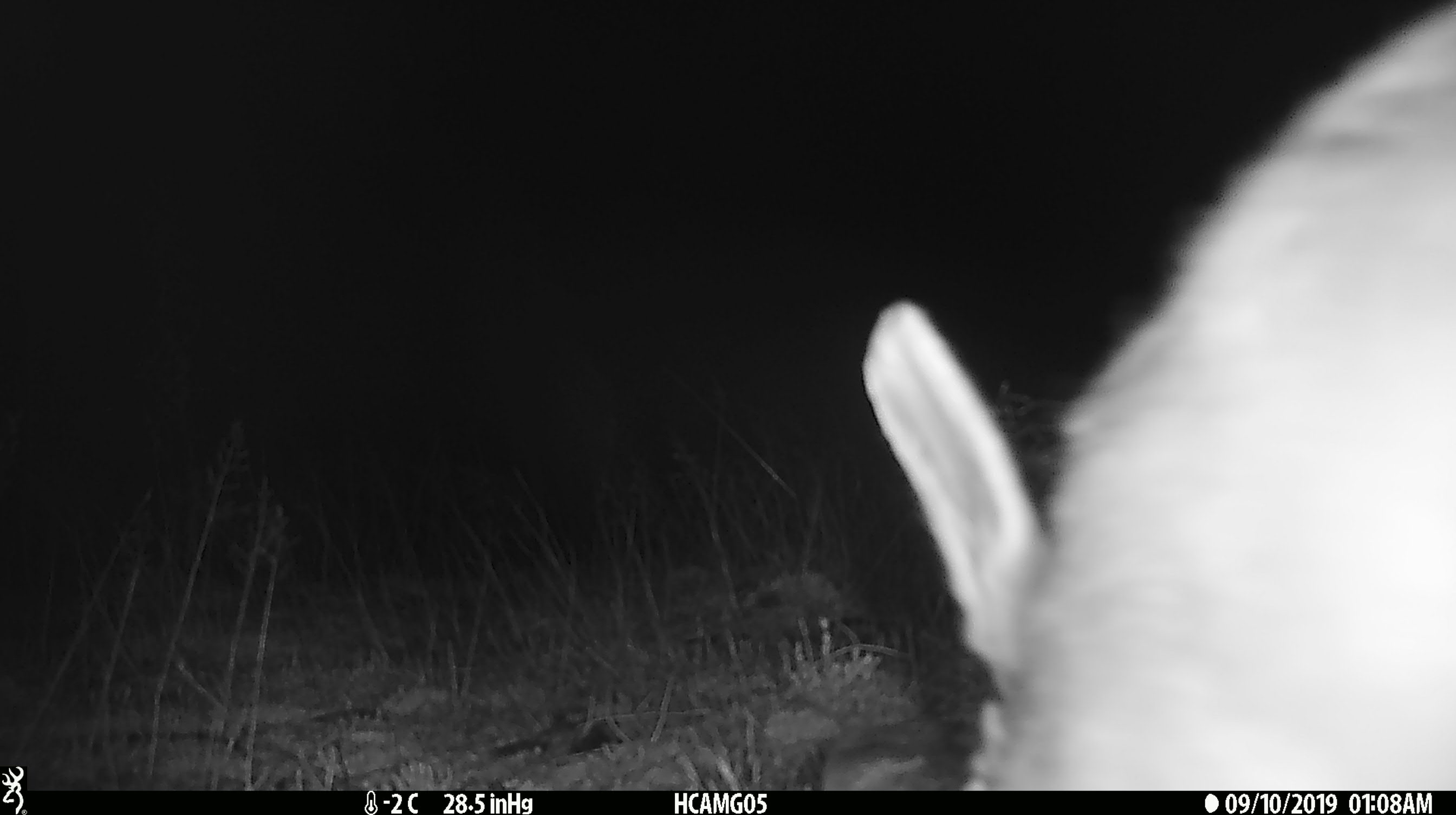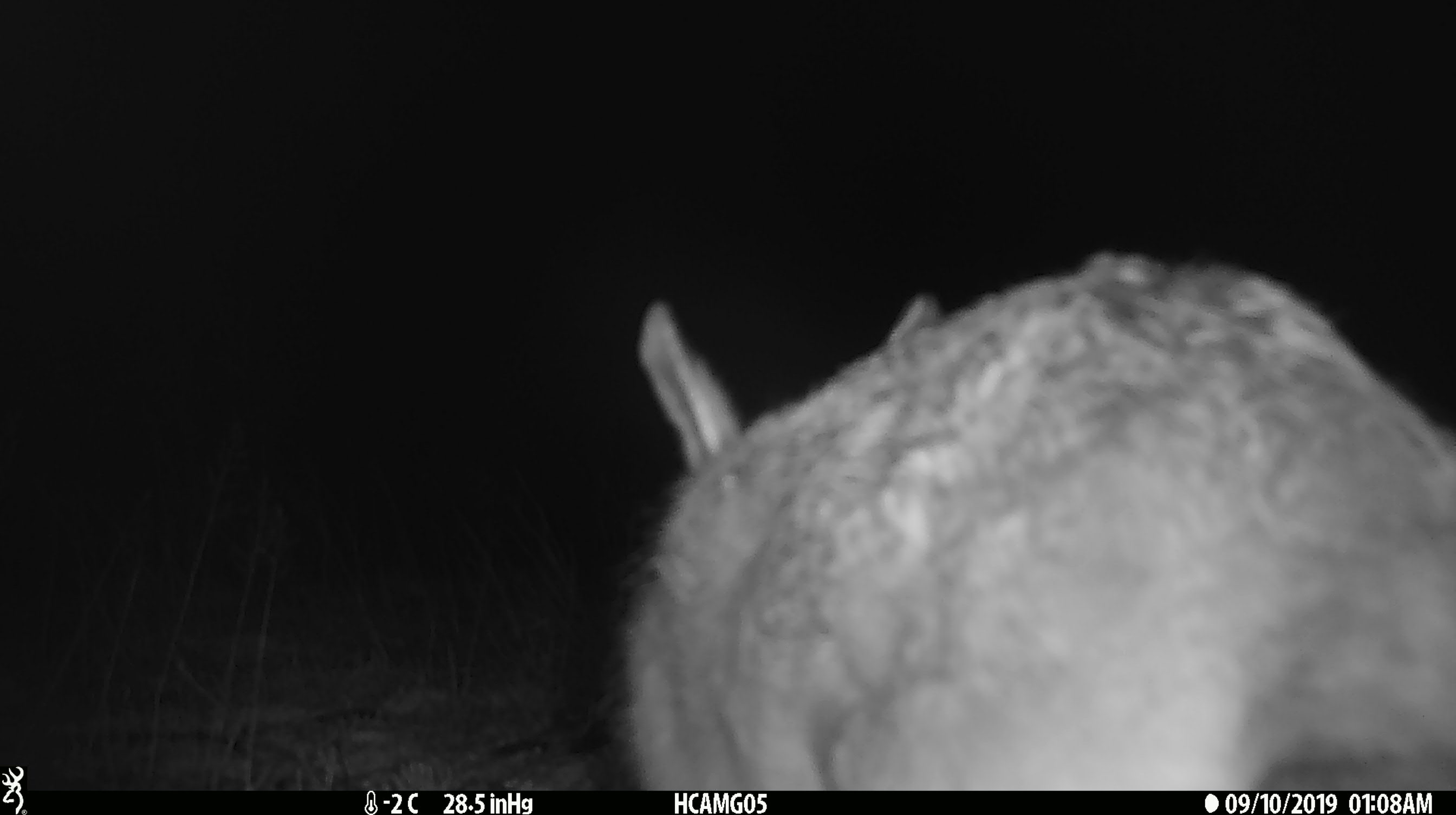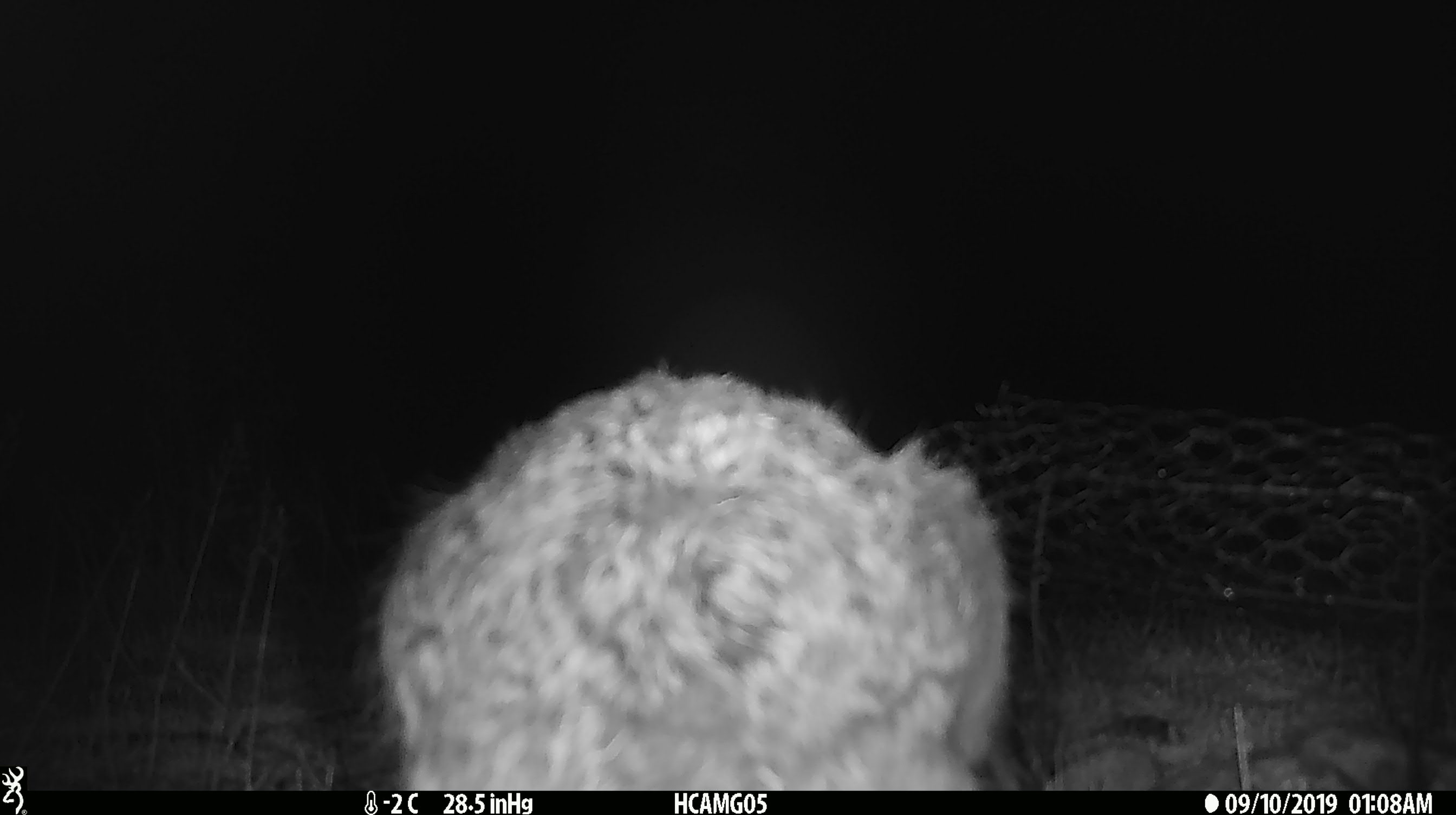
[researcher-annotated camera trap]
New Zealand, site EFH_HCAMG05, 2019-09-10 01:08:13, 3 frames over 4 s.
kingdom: Animalia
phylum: Chordata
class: Mammalia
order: Lagomorpha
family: Leporidae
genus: Lepus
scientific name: Lepus europaeus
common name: brown hare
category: hare